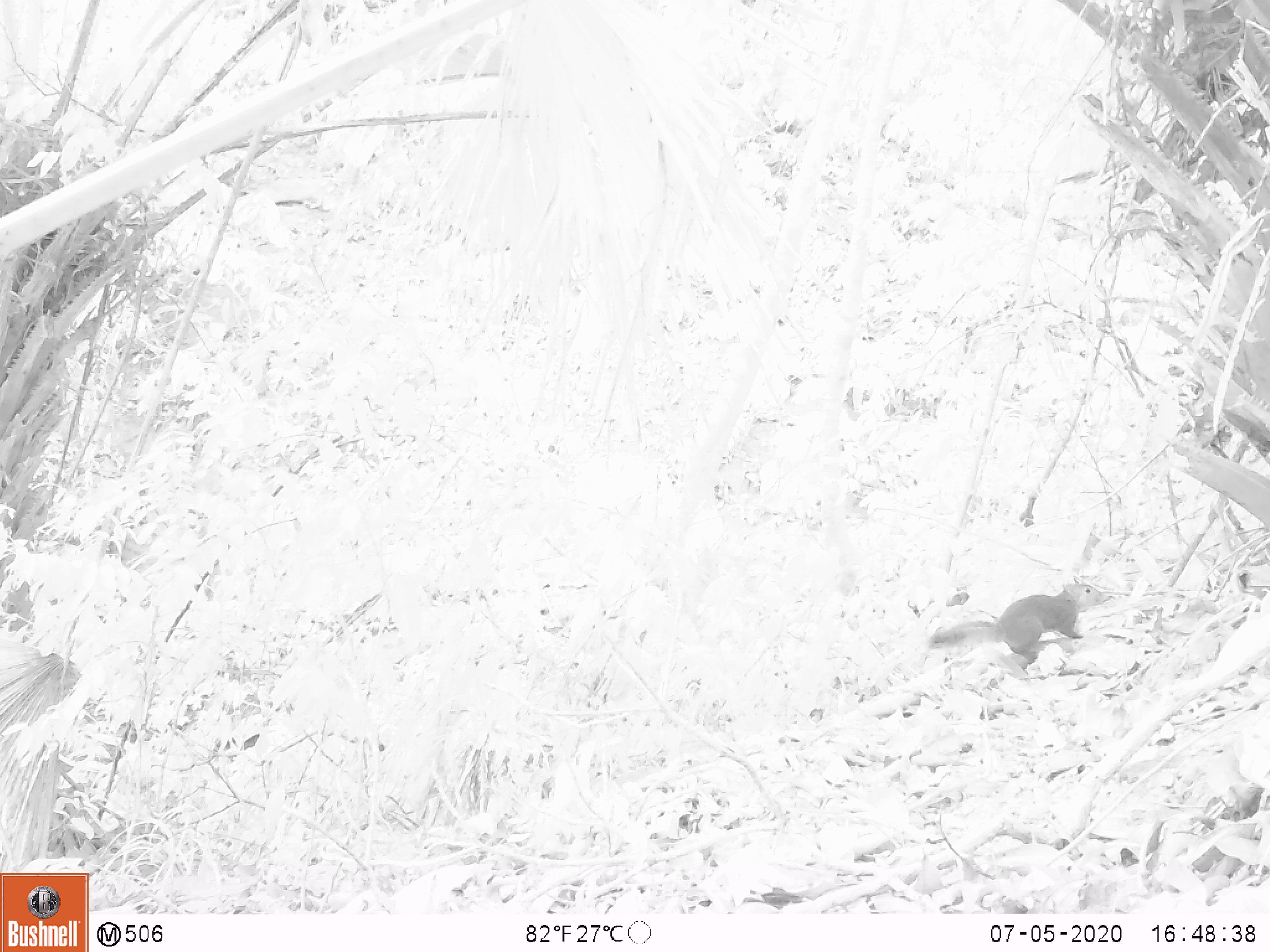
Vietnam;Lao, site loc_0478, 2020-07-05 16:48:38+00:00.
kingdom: Animalia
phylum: Chordata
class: Mammalia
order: Rodentia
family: Sciuridae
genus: Dremomys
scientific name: Dremomys rufigenis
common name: red-cheeked squirrel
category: red cheeked squirrel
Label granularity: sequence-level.